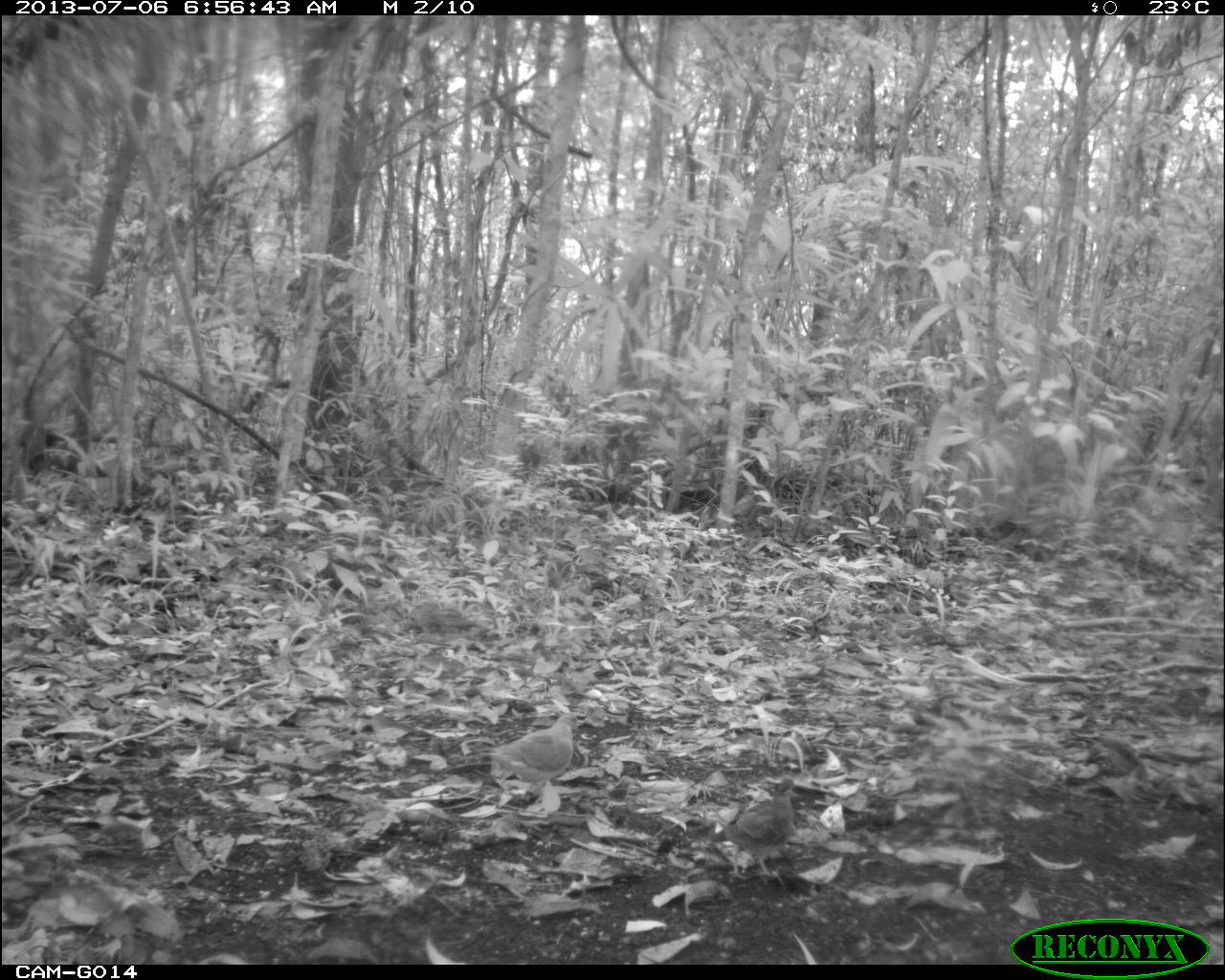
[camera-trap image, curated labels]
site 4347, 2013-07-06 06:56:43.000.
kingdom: Animalia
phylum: Chordata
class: Aves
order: Columbiformes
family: Columbidae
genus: Claravis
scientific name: Claravis pretiosa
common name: blue ground-dove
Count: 2.